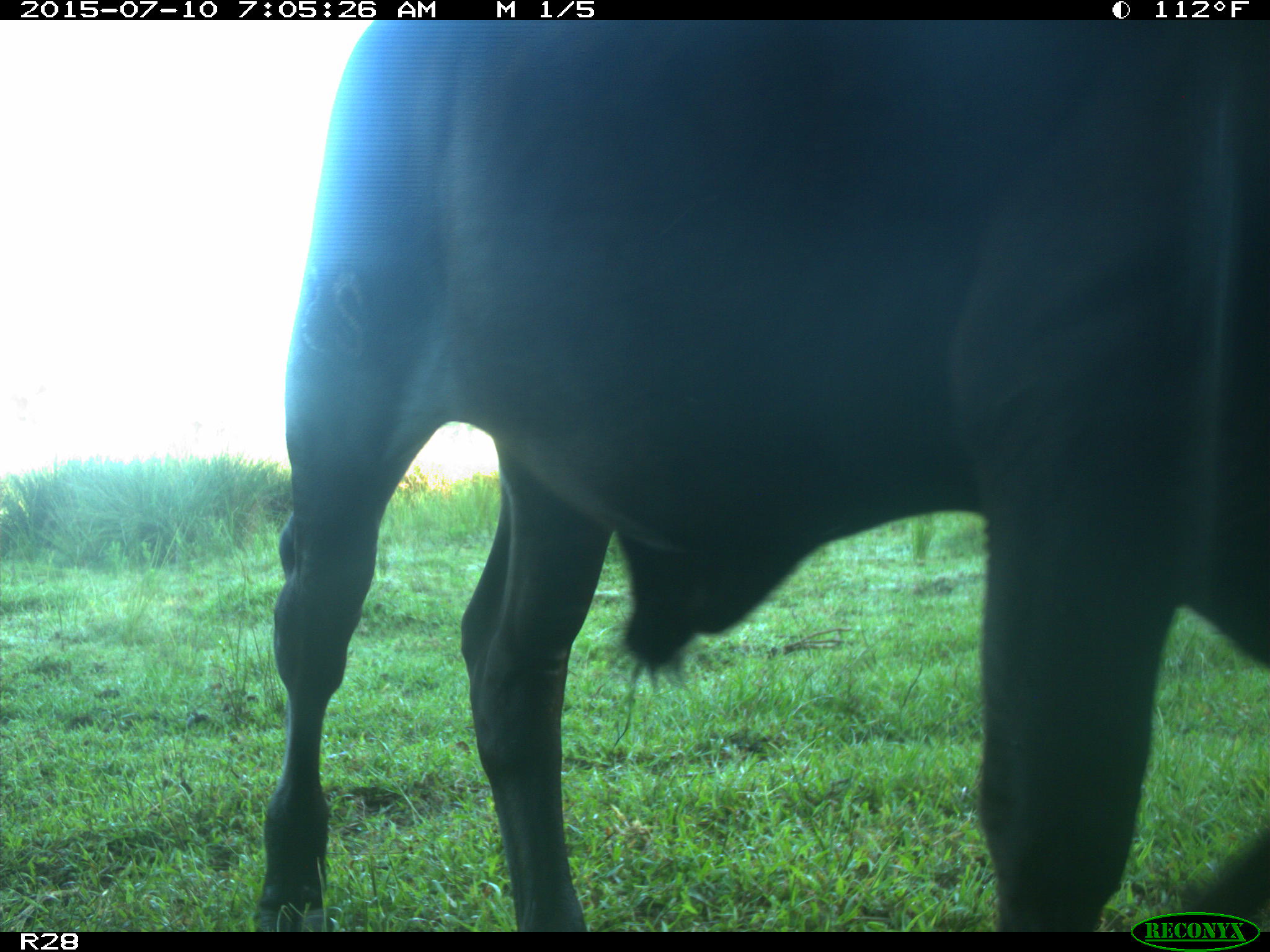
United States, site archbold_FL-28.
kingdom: Animalia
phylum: Chordata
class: Mammalia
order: Artiodactyla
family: Bovidae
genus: Bos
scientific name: Bos taurus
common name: domestic cow